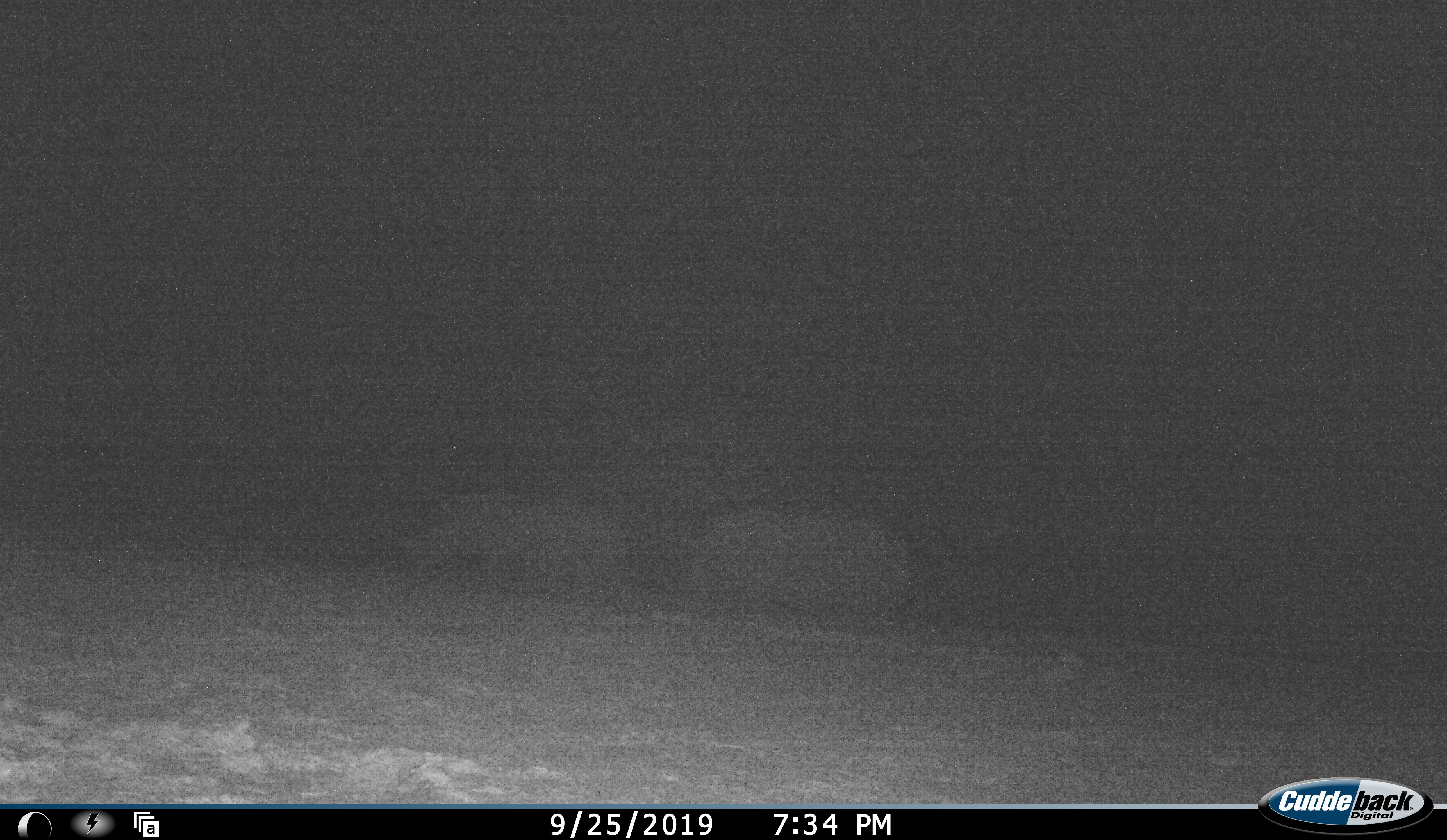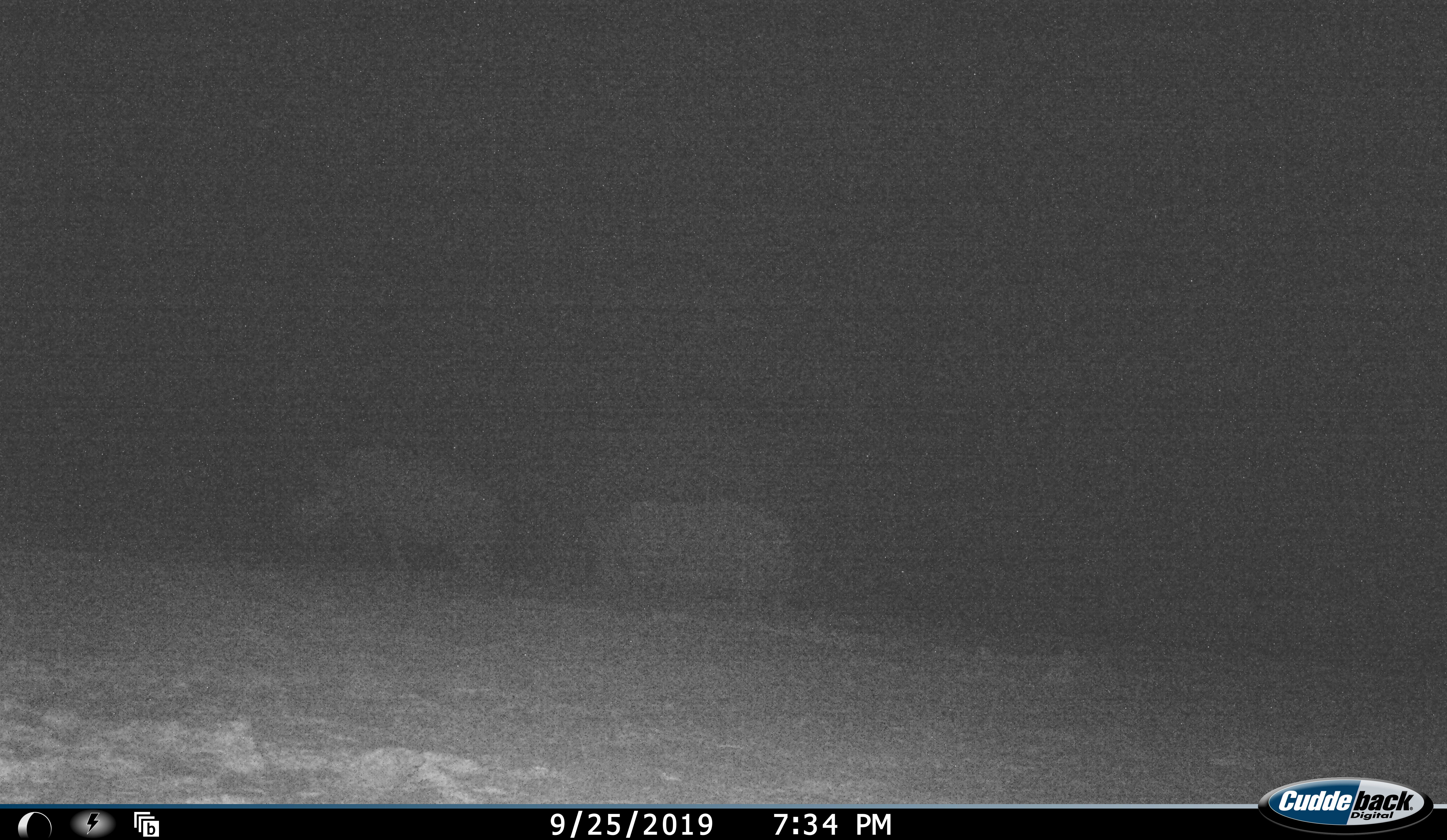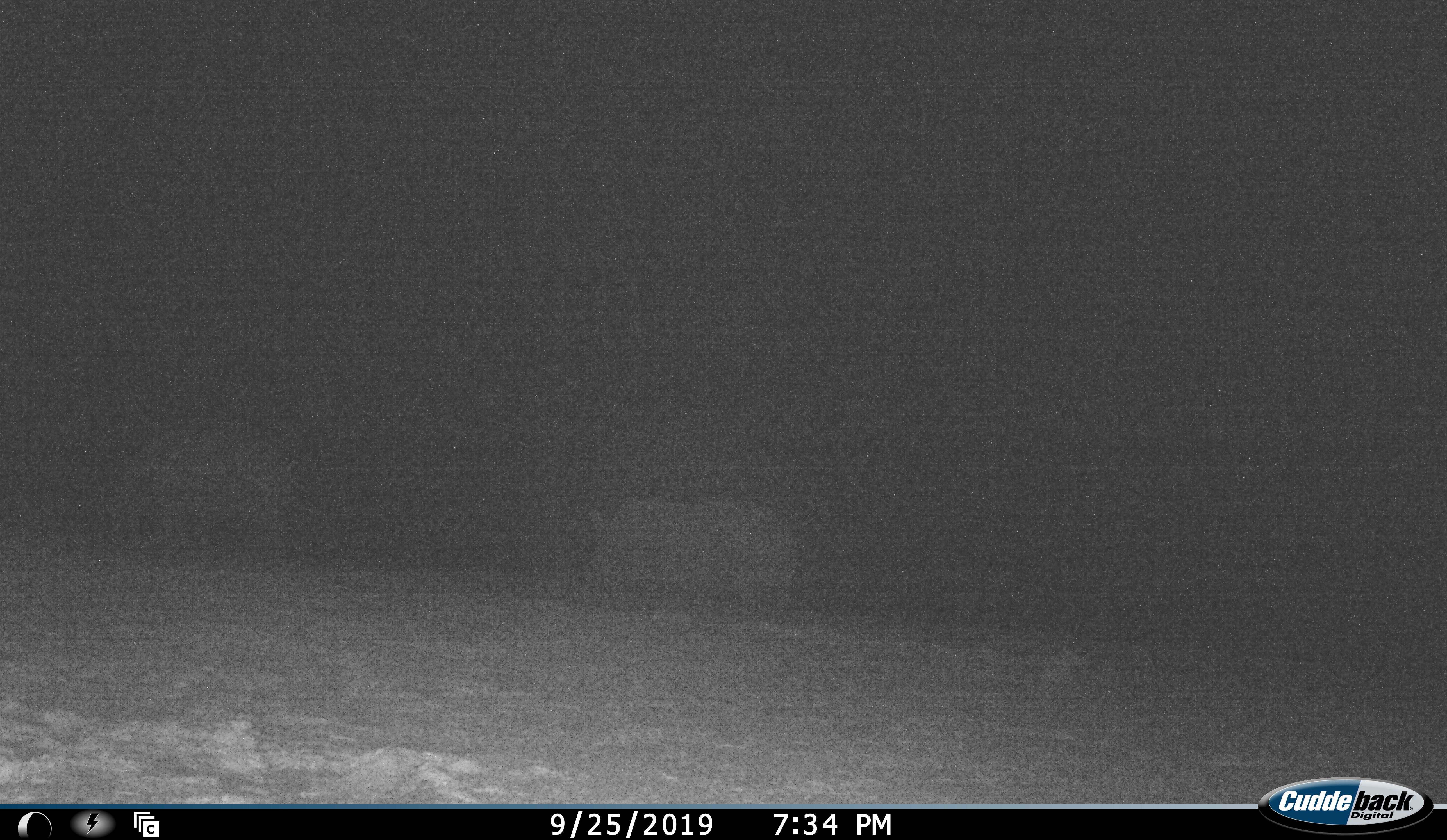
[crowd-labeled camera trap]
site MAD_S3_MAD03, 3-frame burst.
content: unidentified animal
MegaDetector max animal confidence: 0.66